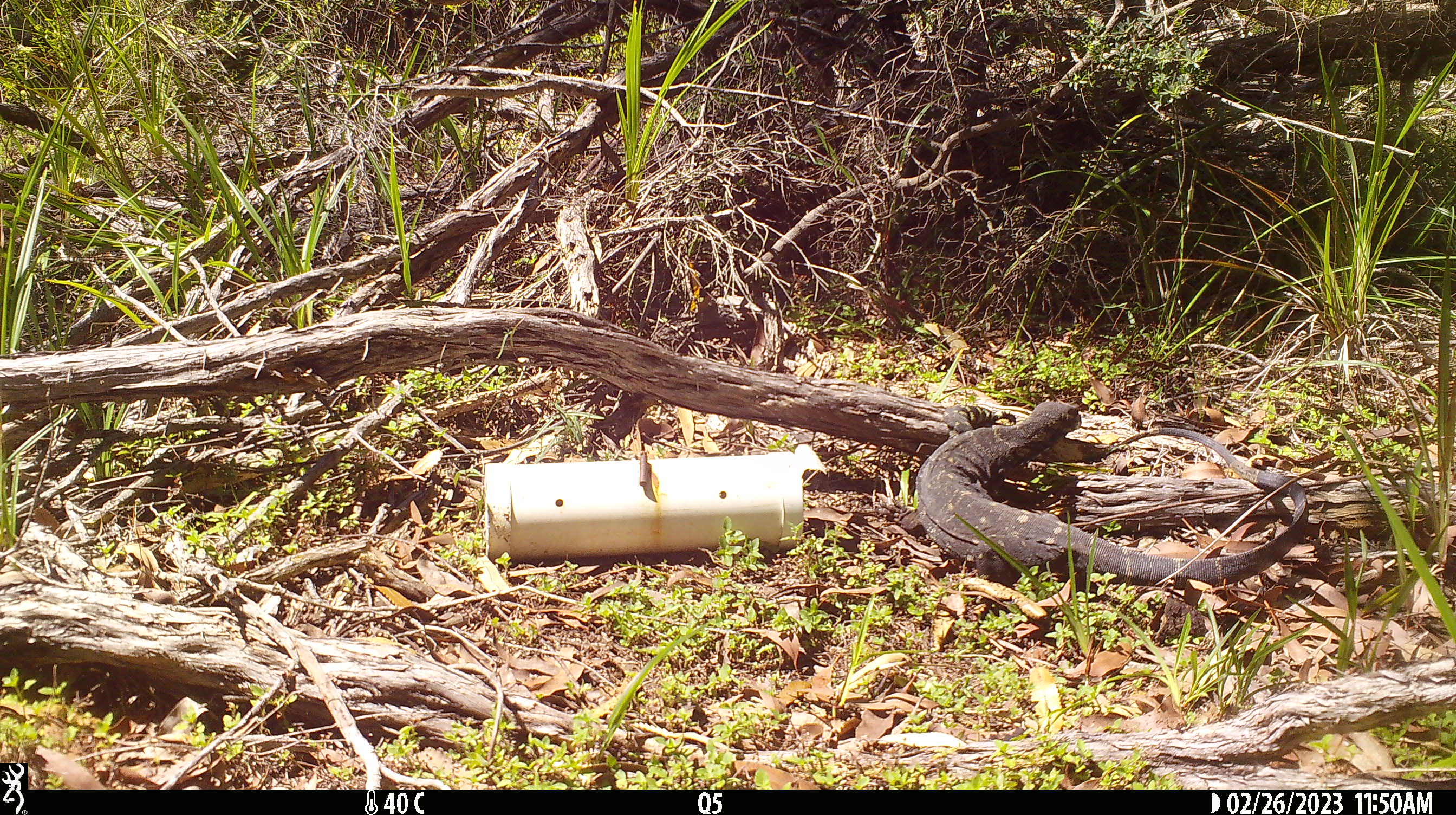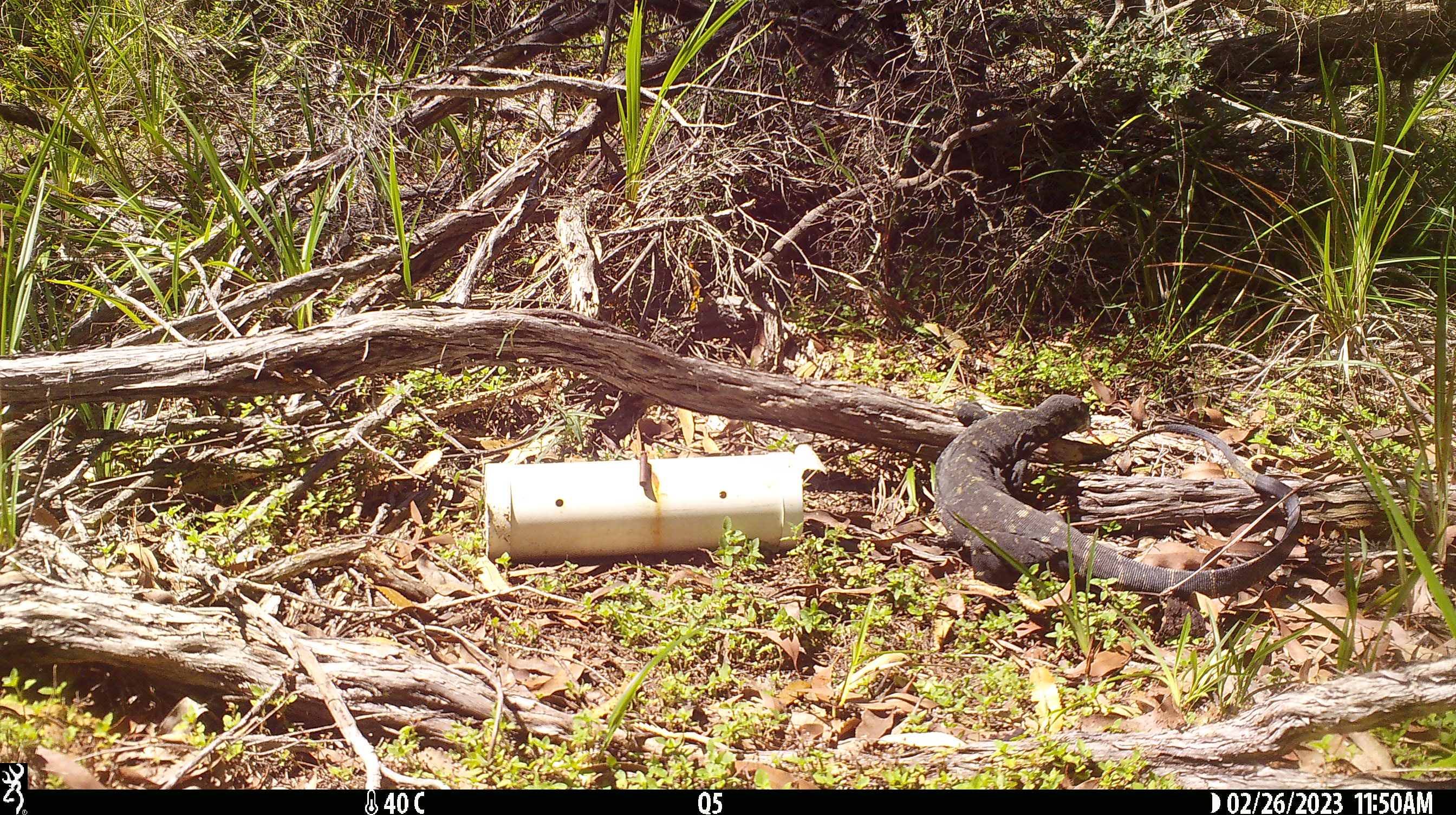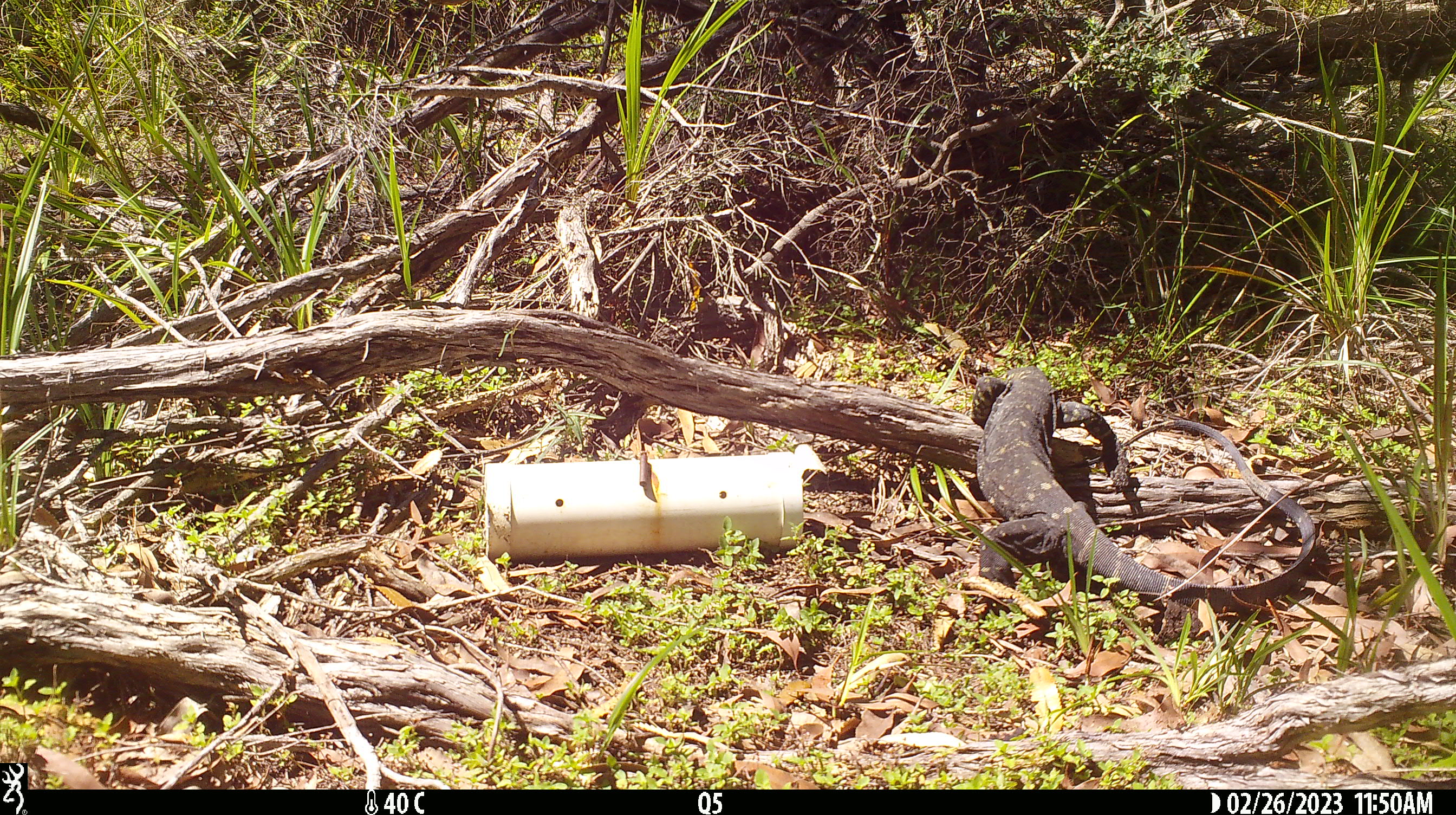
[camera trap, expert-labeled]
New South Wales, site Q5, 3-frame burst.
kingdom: Animalia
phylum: Chordata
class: Reptilia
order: Squamata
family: Varanidae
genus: Varanus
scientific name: Varanus varius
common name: lace monitor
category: goanna